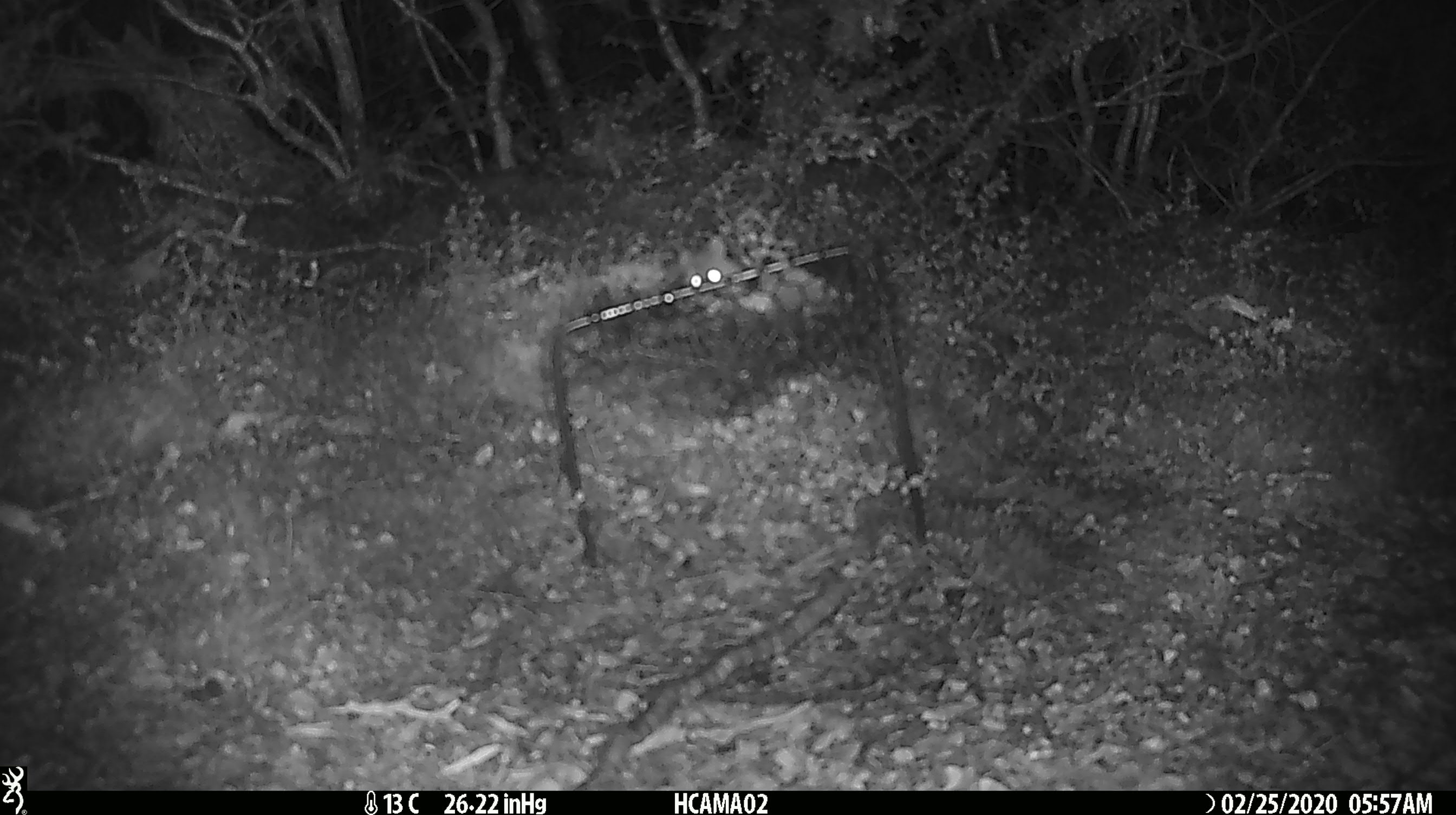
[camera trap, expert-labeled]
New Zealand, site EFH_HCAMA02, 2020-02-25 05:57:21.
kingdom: Animalia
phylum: Chordata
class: Mammalia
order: Rodentia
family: Muridae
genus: Mus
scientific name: Mus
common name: mouse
Mouse (Mus).